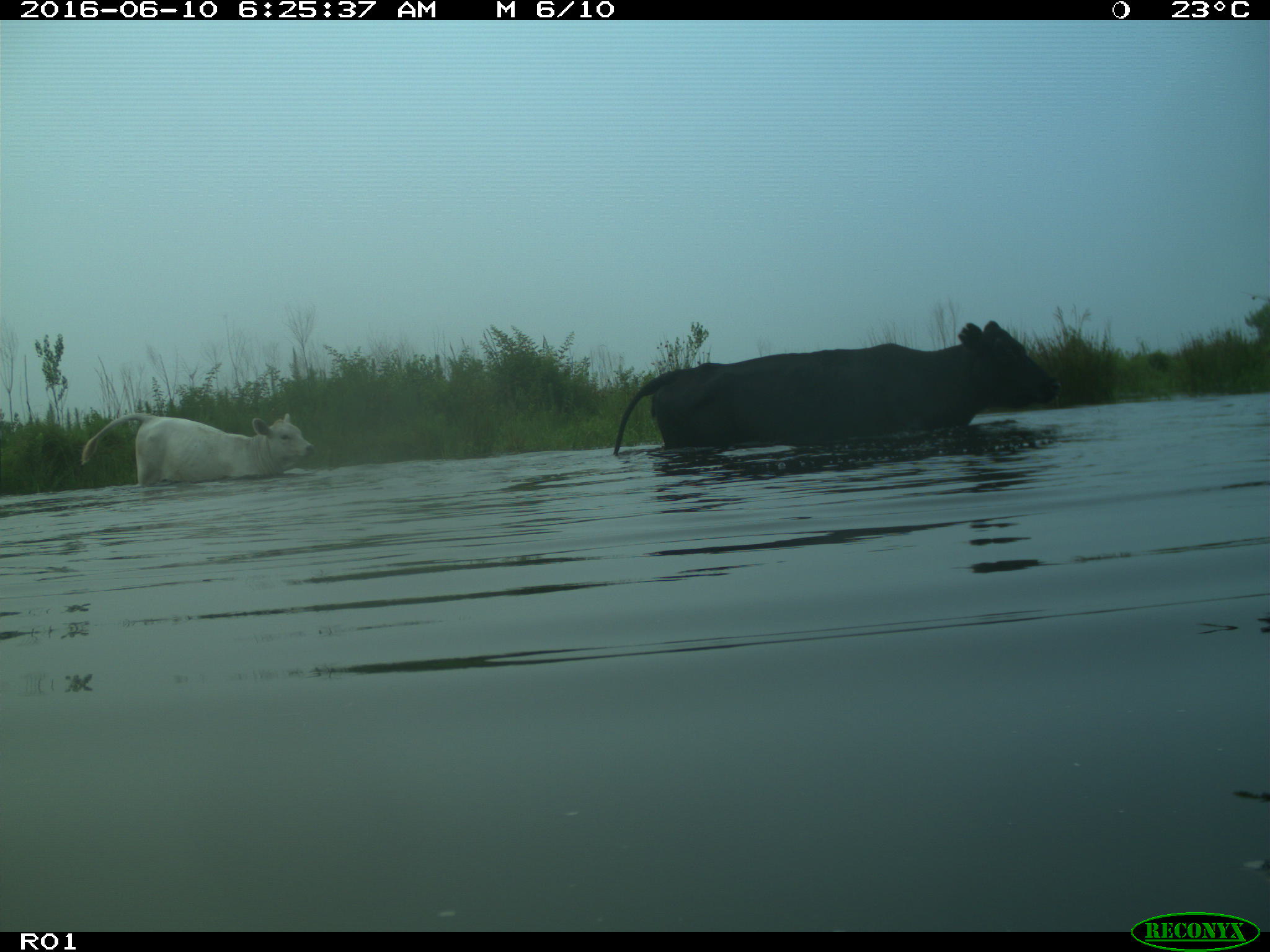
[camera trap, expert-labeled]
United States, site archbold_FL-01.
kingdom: Animalia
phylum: Chordata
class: Mammalia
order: Artiodactyla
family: Bovidae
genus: Bos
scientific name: Bos taurus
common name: domestic cow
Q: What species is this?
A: Bos taurus (domestic cow).